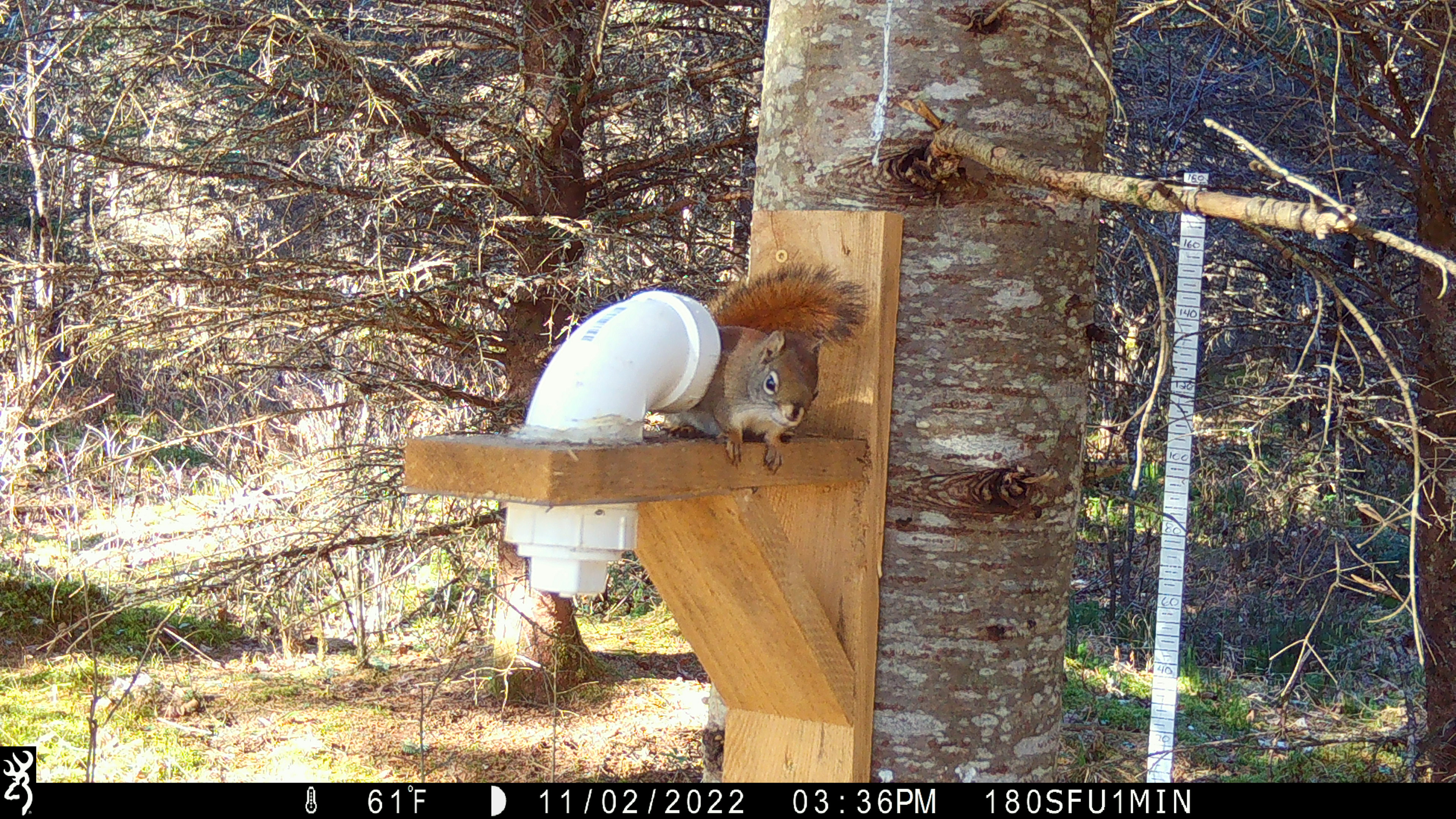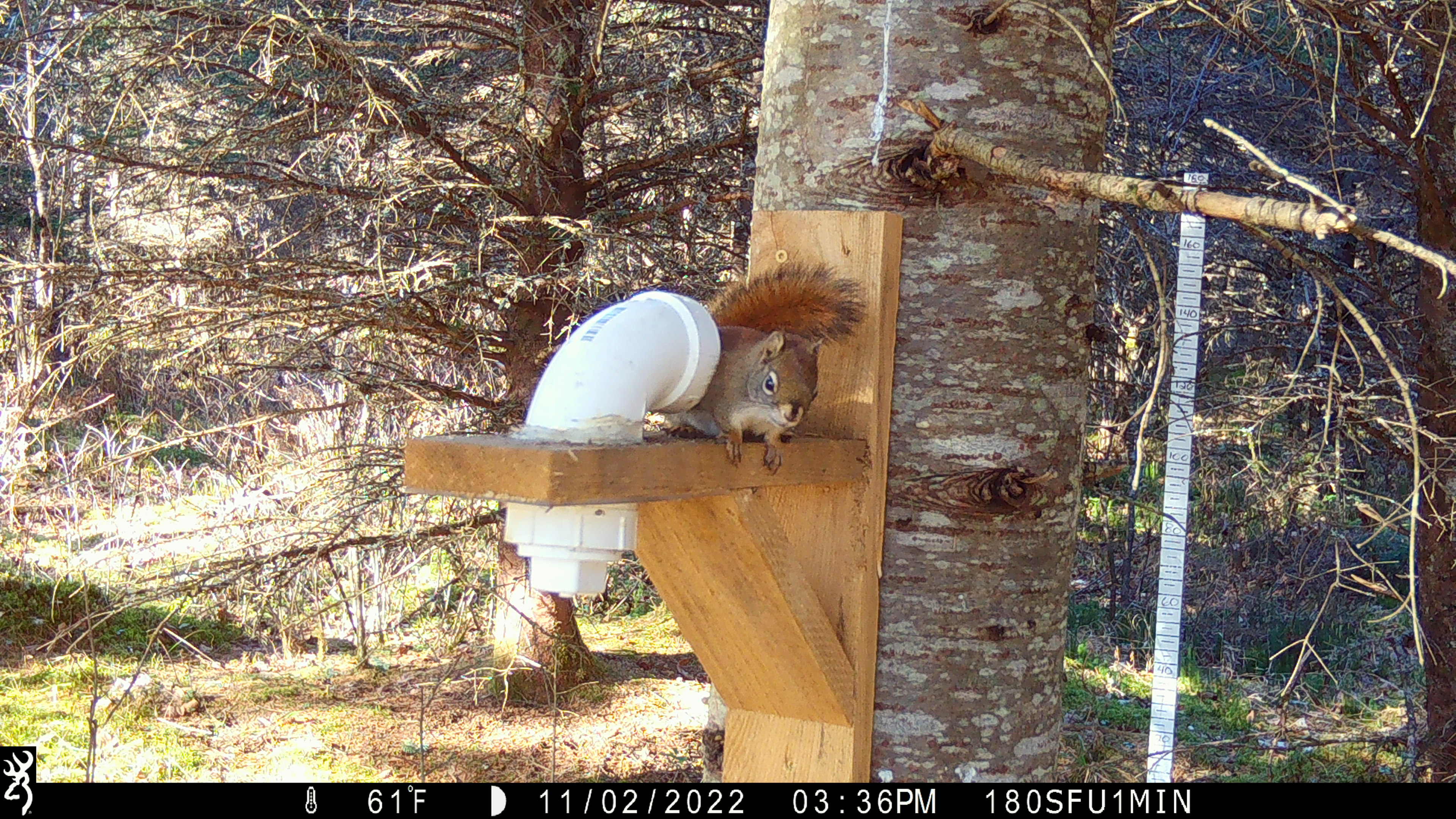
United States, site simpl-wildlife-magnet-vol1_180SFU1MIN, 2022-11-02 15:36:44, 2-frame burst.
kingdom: Animalia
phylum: Chordata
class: Mammalia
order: Rodentia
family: Sciuridae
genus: Tamiasciurus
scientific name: Tamiasciurus hudsonicus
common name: red squirrel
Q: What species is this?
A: Red squirrel (Tamiasciurus hudsonicus).